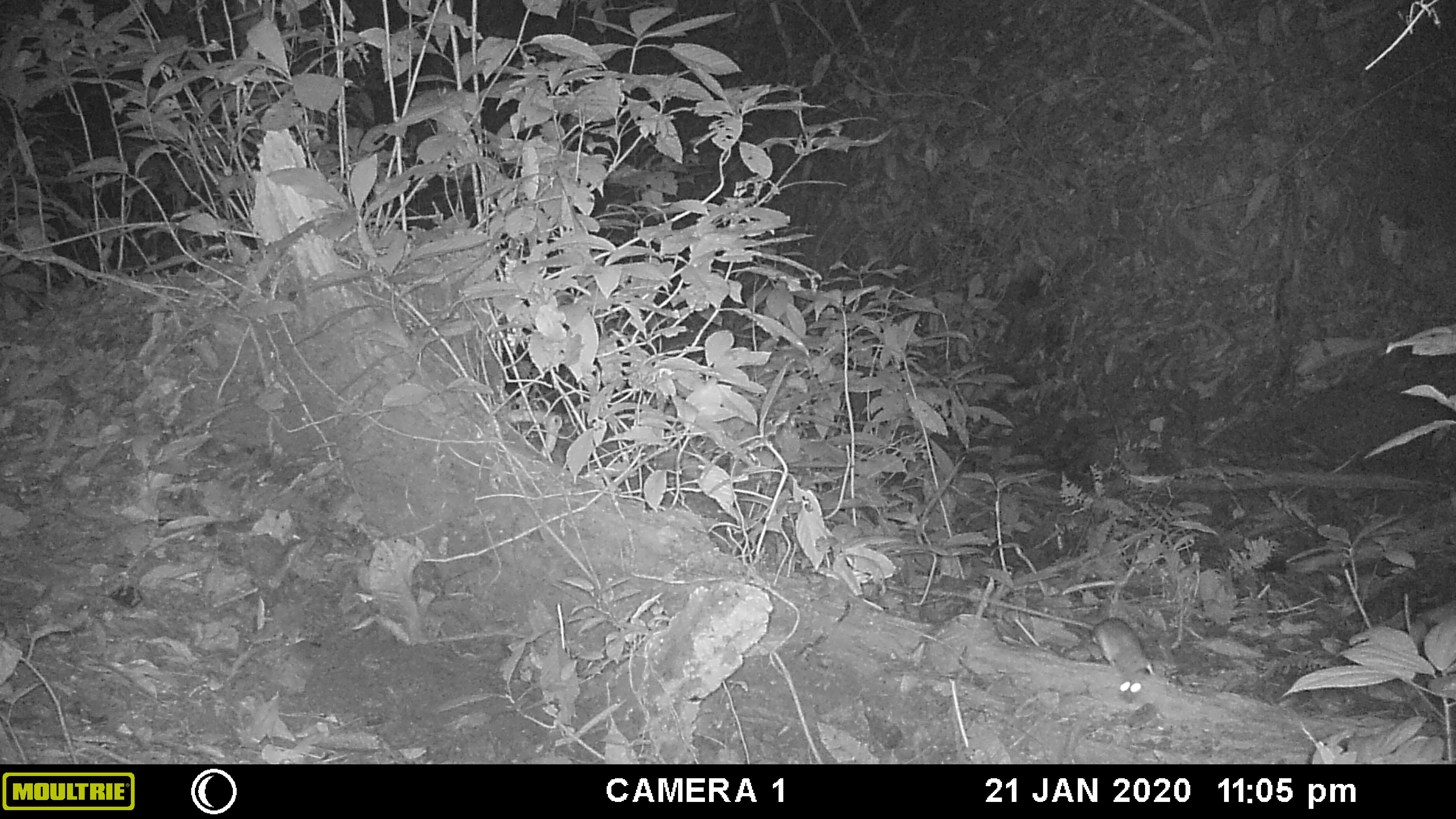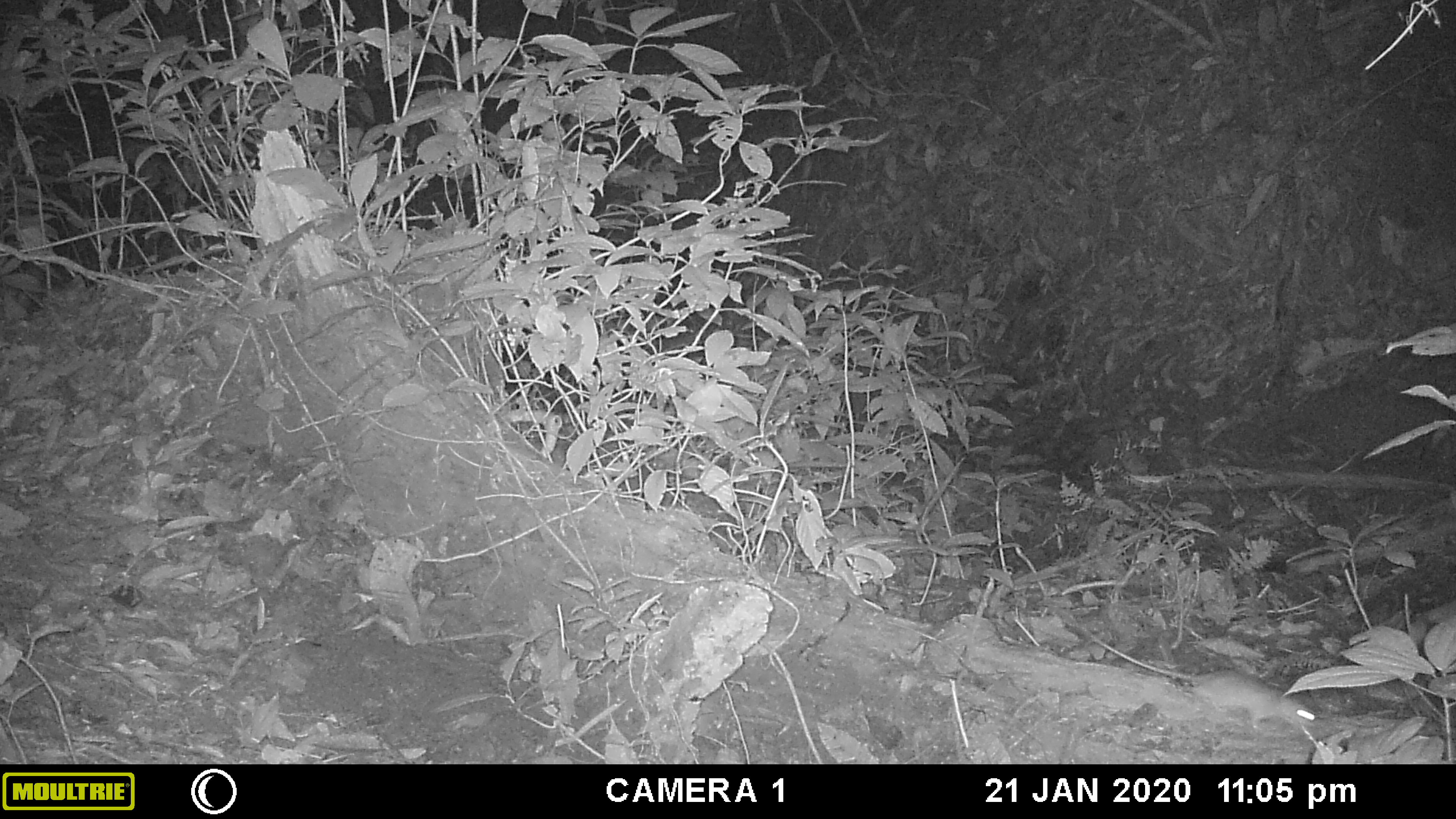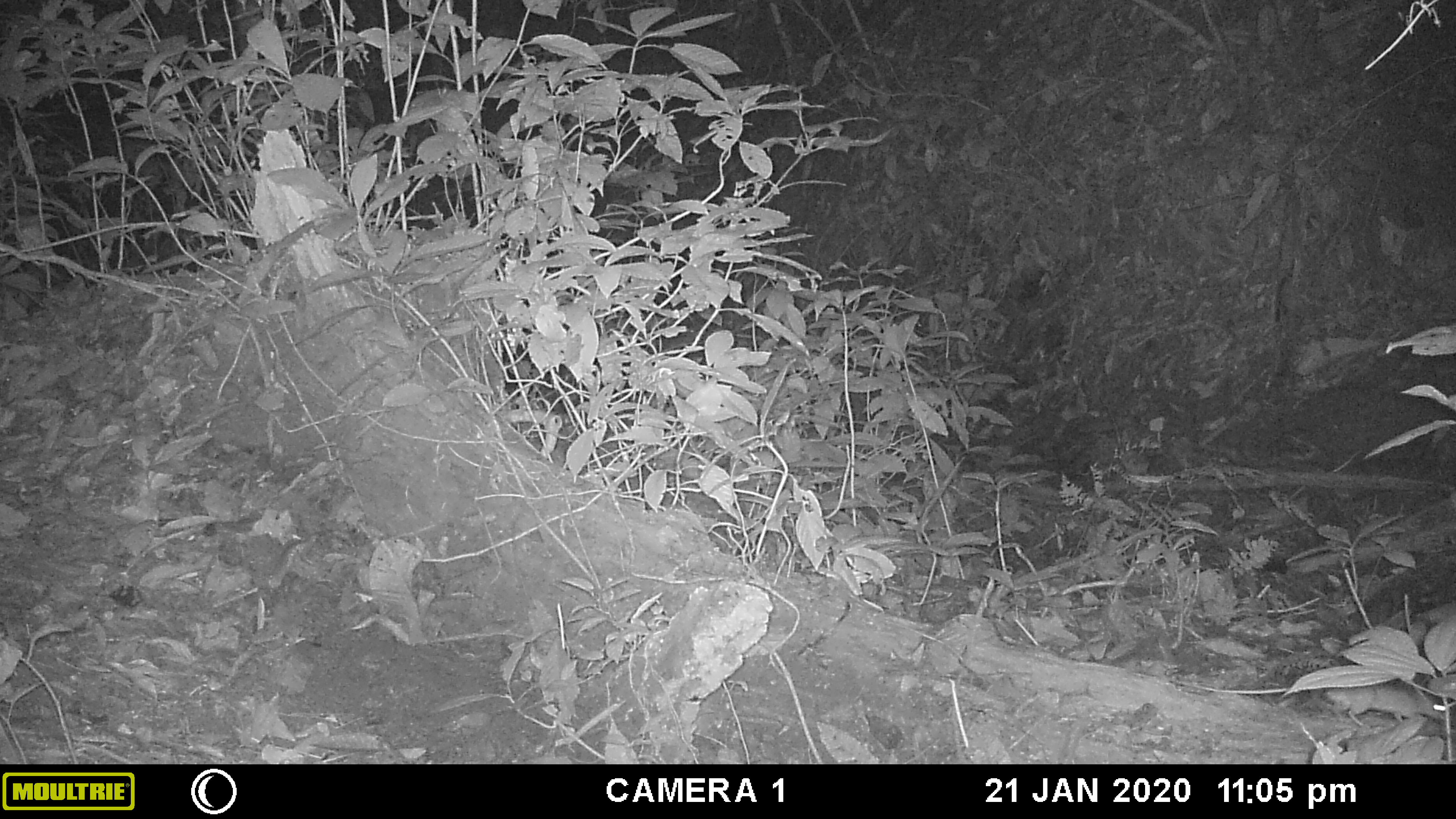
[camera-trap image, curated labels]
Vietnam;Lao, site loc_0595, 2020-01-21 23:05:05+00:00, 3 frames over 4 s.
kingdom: Animalia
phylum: Chordata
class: Mammalia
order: Rodentia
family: Muridae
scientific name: Muridae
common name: old-world mice and rats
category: unidentified murid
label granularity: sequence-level